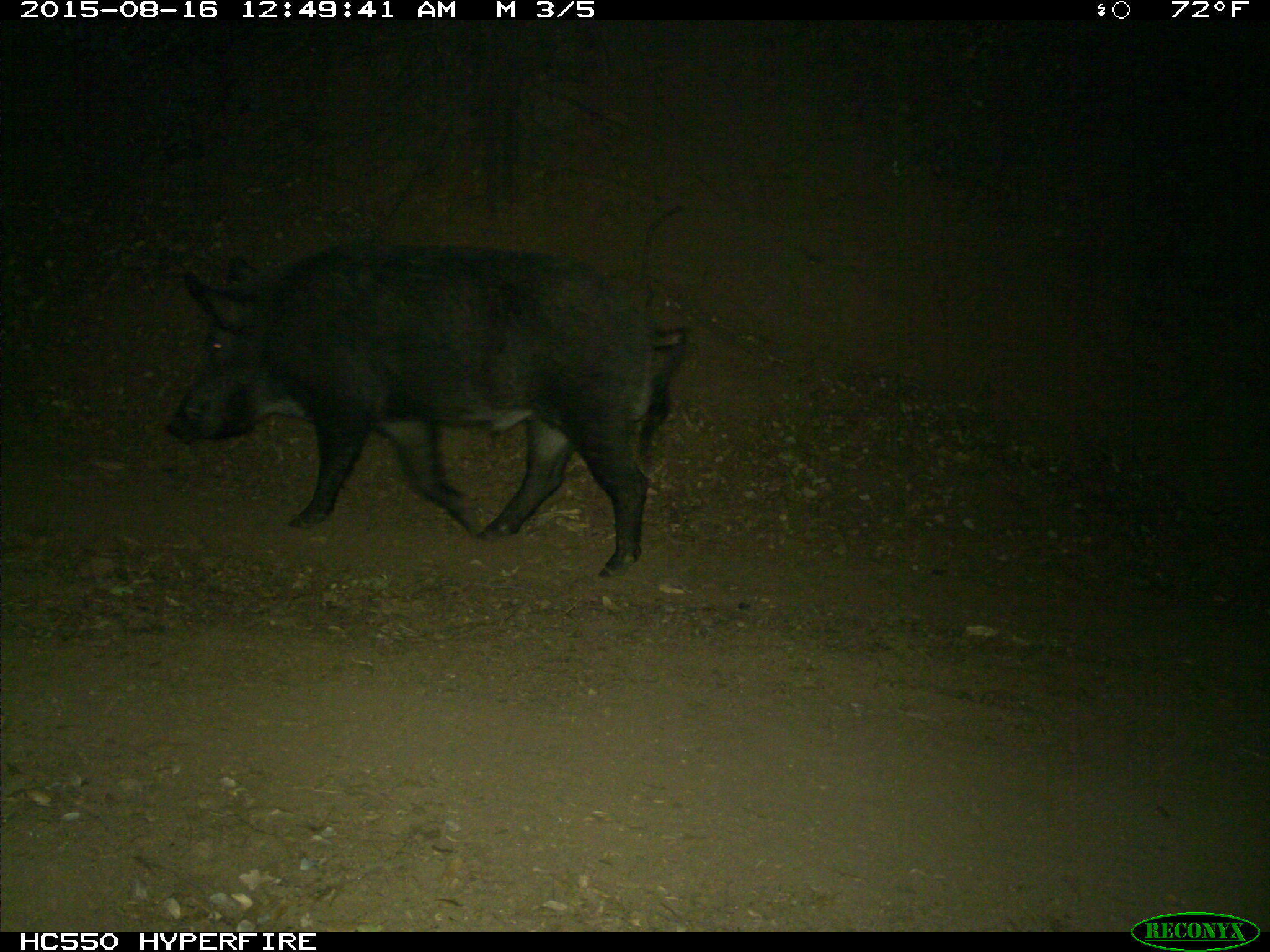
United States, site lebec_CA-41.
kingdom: Animalia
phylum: Chordata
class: Mammalia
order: Artiodactyla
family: Suidae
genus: Sus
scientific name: Sus scrofa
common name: wild boar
Sus scrofa (wild boar).